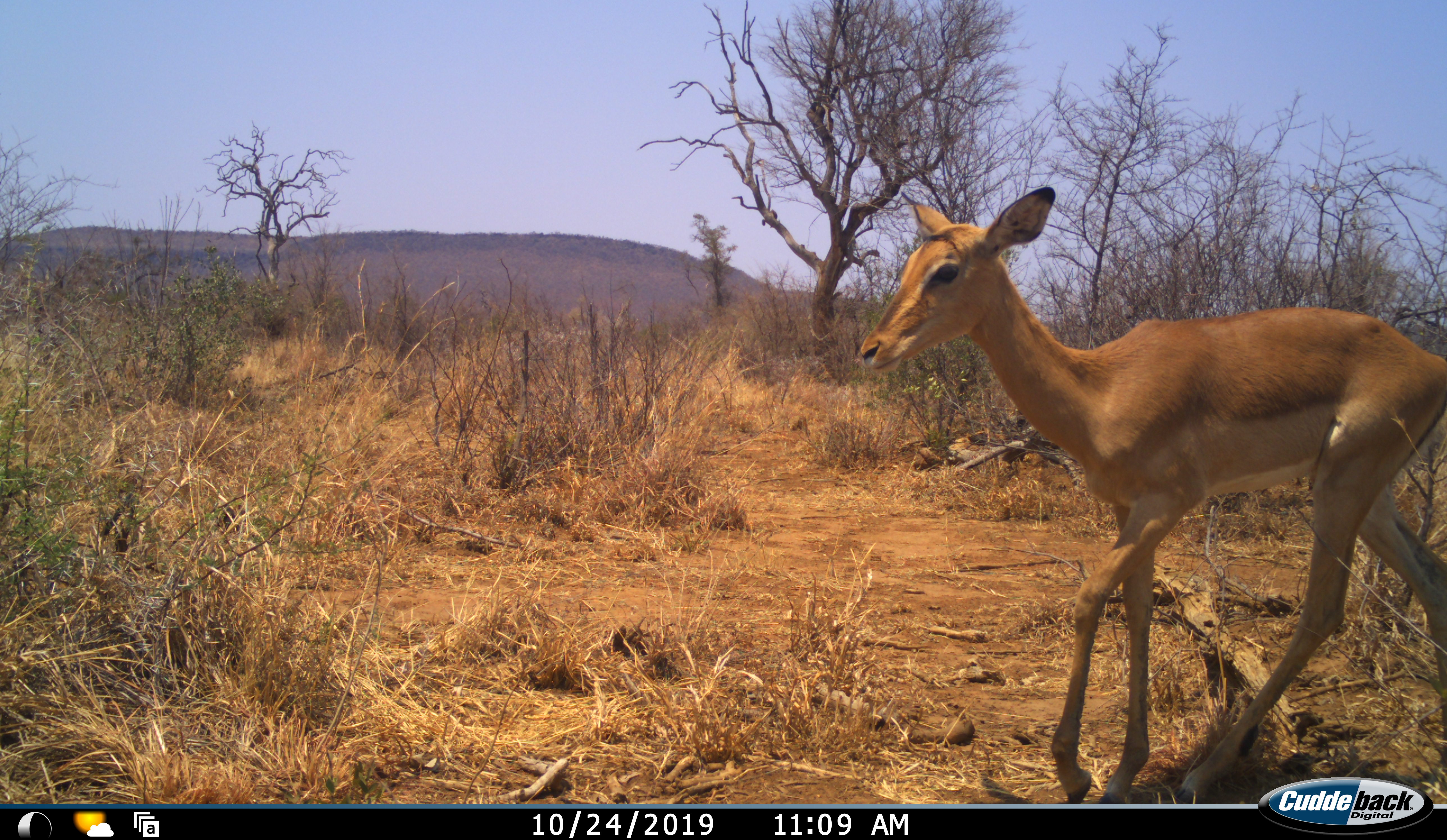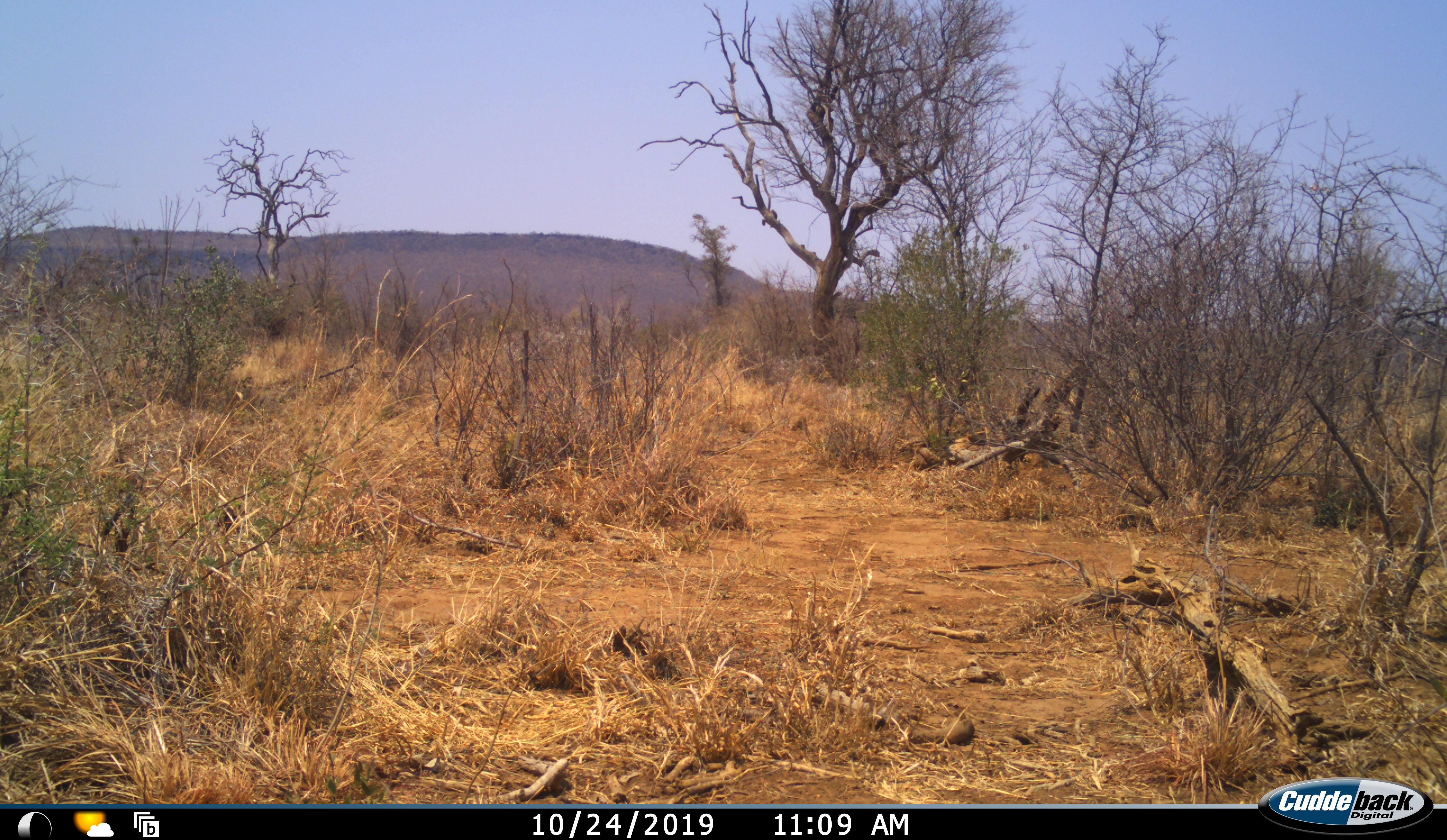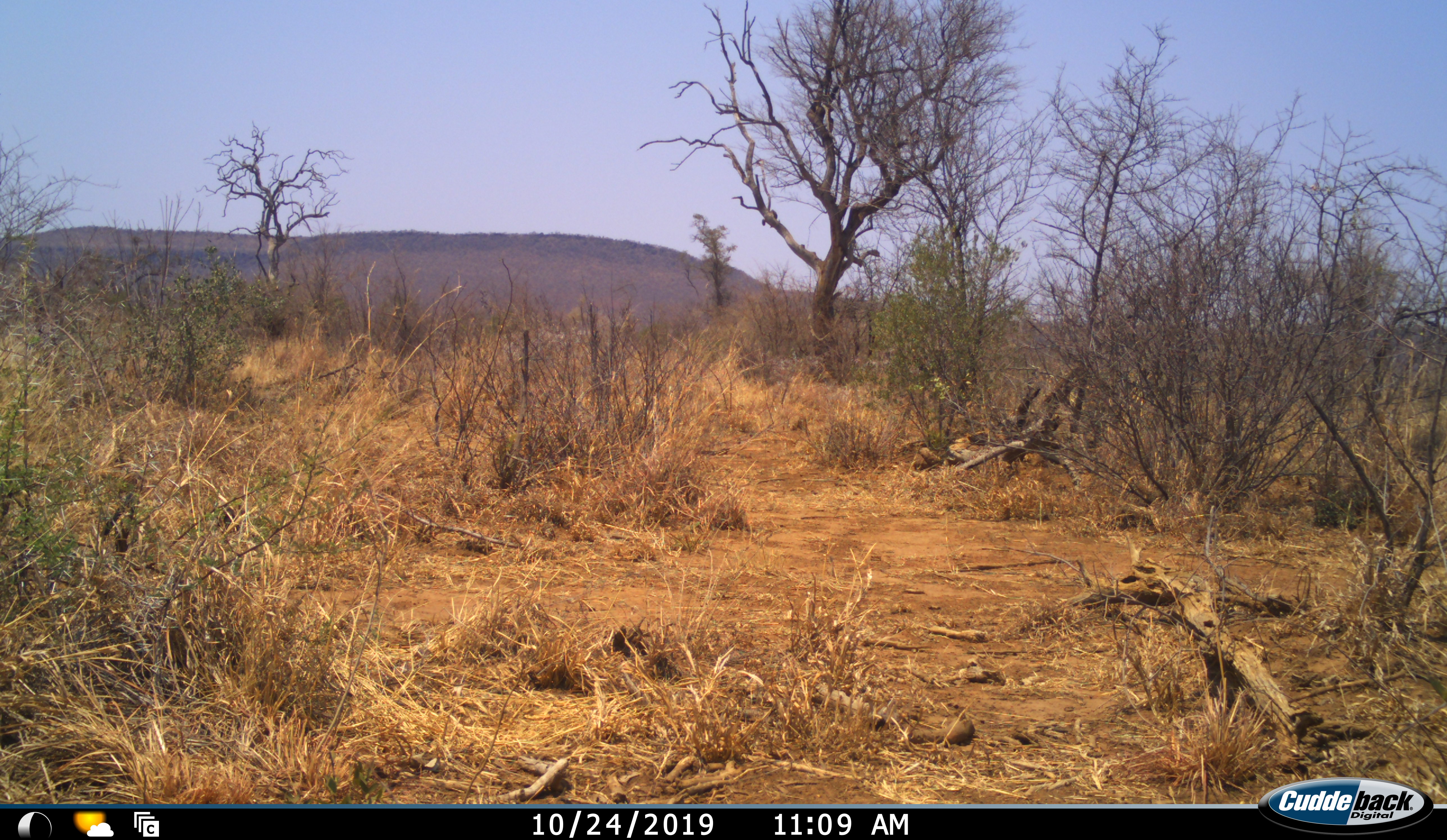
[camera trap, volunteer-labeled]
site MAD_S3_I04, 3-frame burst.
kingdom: Animalia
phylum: Chordata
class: Mammalia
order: Artiodactyla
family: Bovidae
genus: Aepyceros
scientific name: Aepyceros melampus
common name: impala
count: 1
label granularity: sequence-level